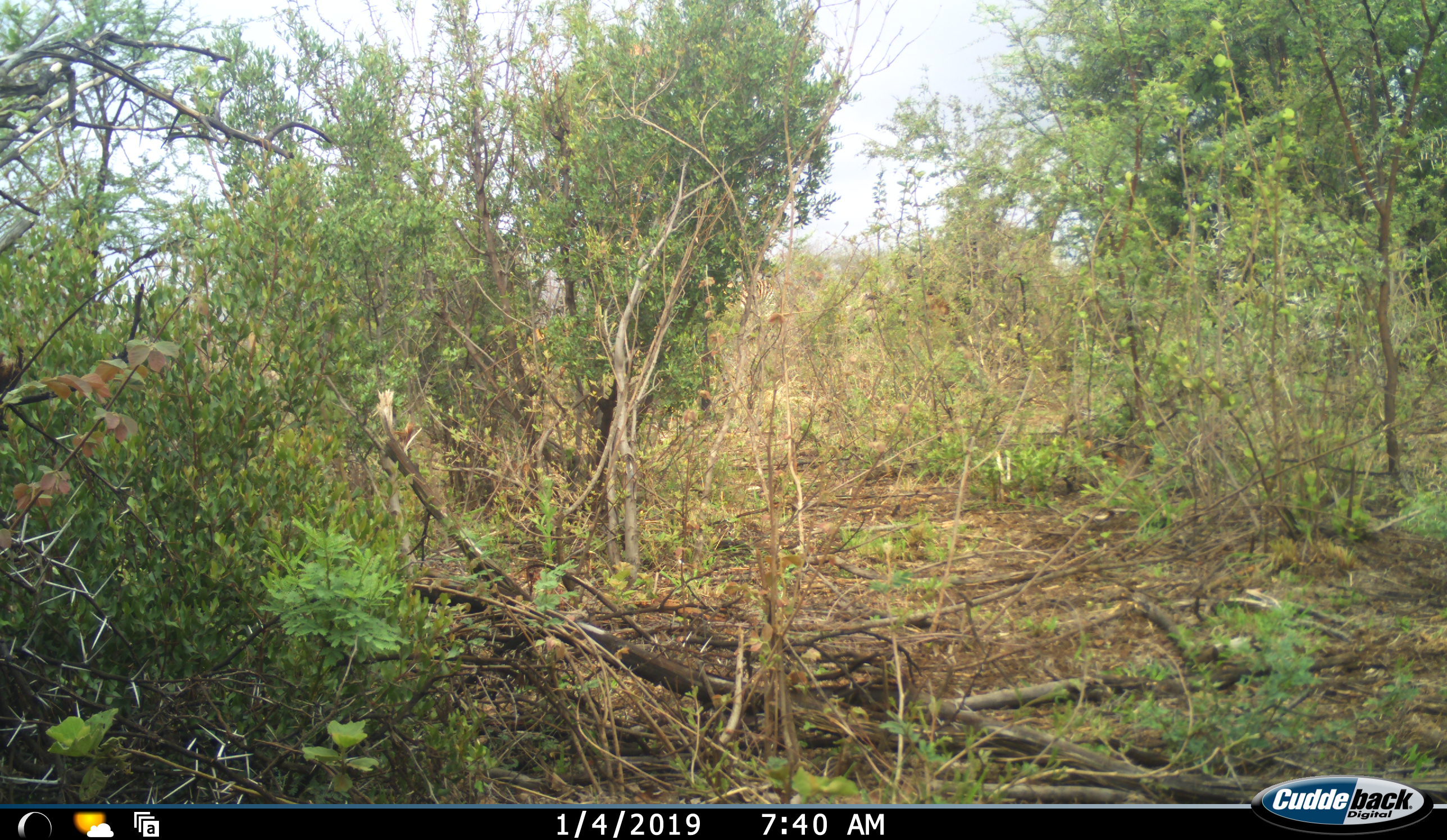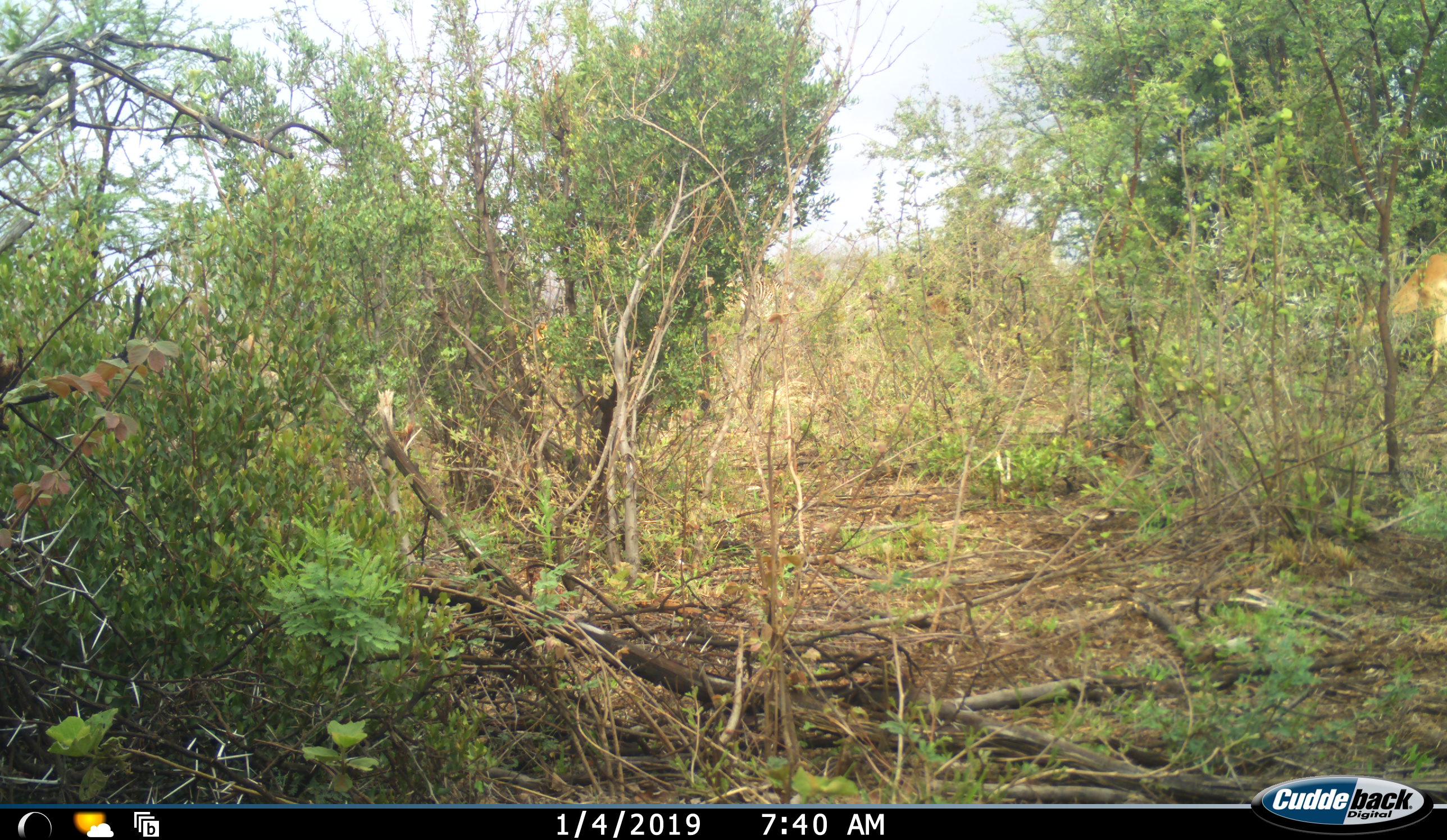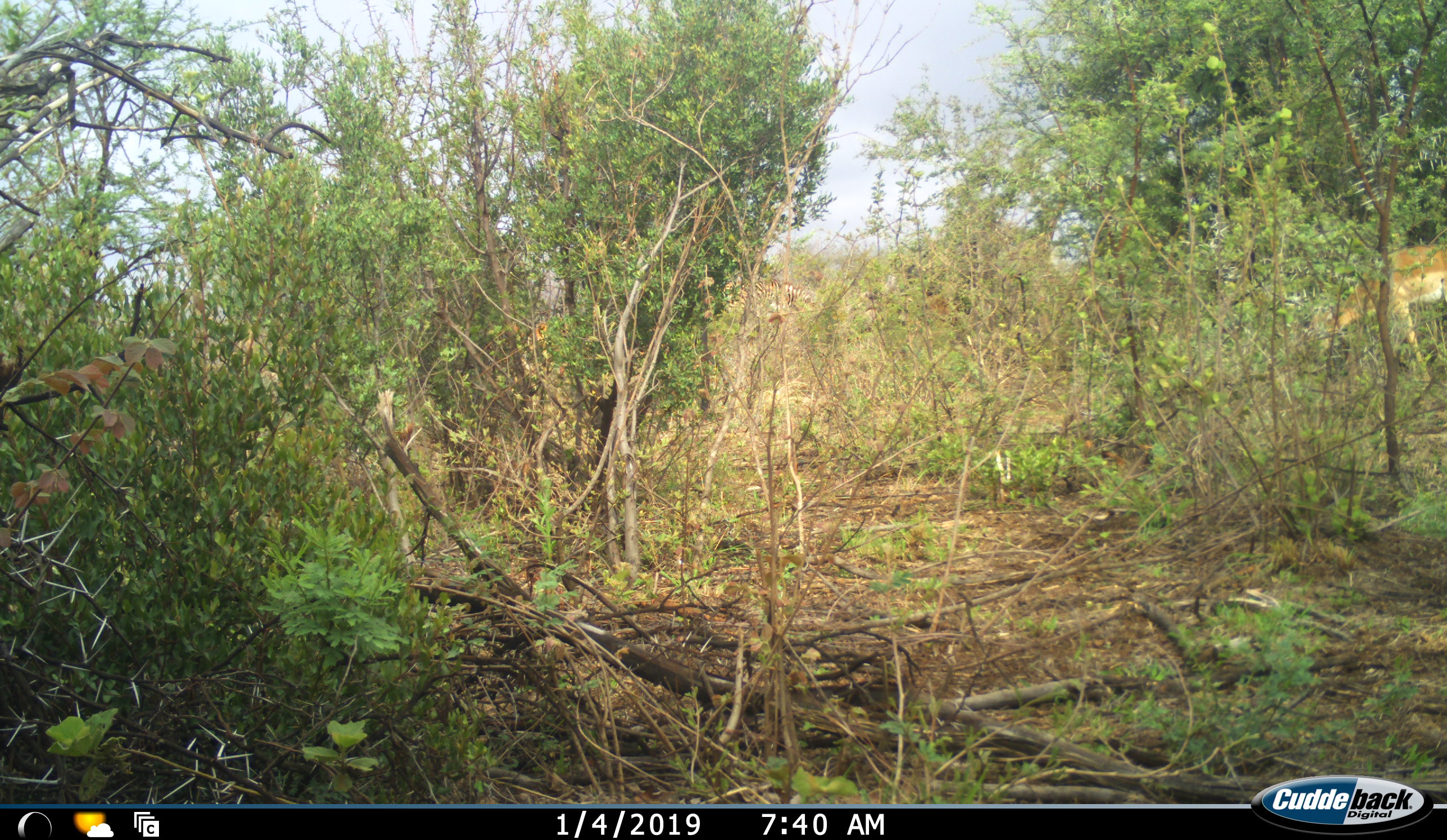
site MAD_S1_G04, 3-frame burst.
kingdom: Animalia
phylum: Chordata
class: Mammalia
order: Artiodactyla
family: Bovidae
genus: Aepyceros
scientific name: Aepyceros melampus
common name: impala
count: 1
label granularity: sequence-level